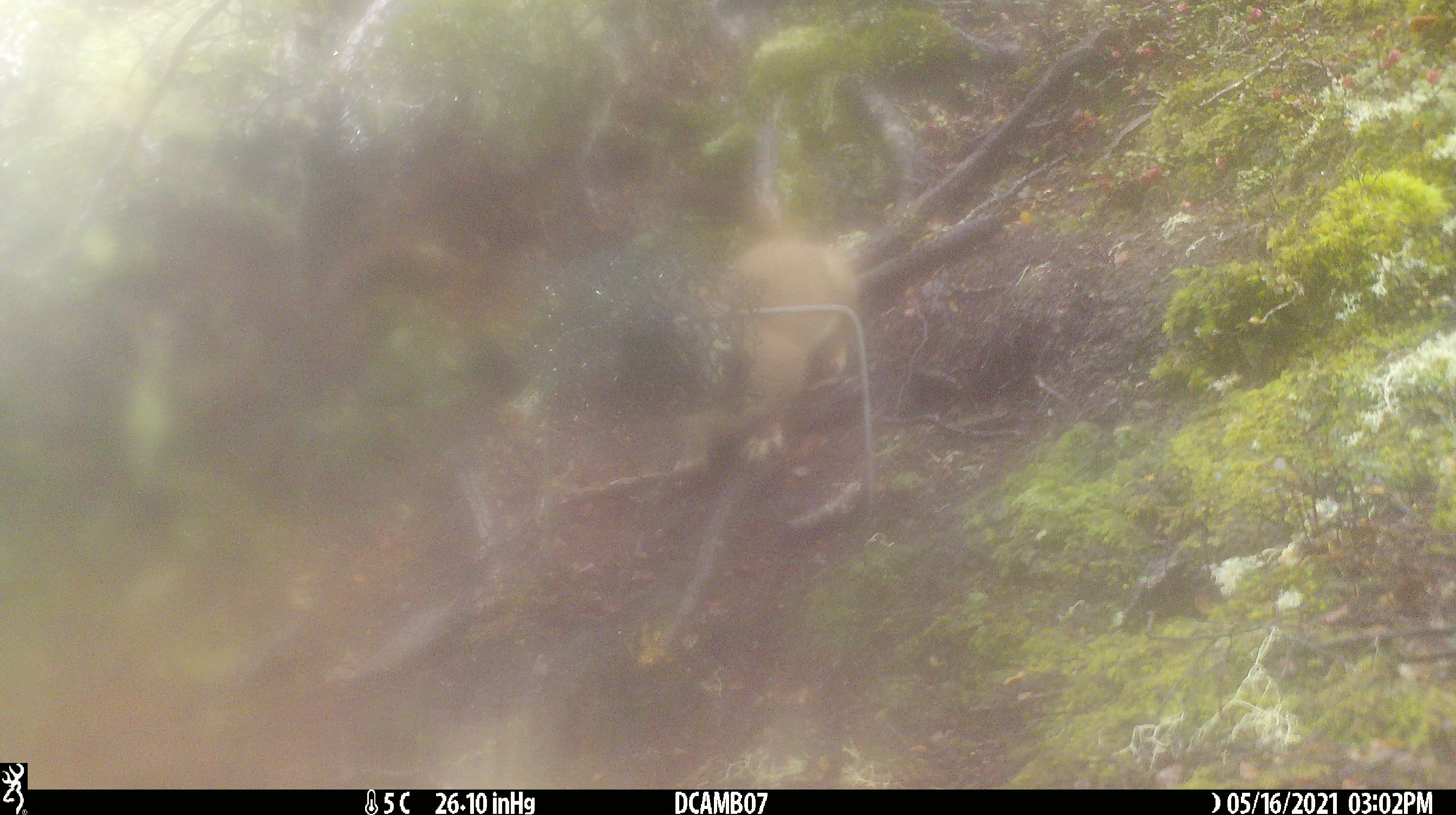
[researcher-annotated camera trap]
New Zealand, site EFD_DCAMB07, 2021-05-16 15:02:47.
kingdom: Animalia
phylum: Chordata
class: Mammalia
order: Carnivora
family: Mustelidae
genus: Mustela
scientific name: Mustela erminea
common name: stoat